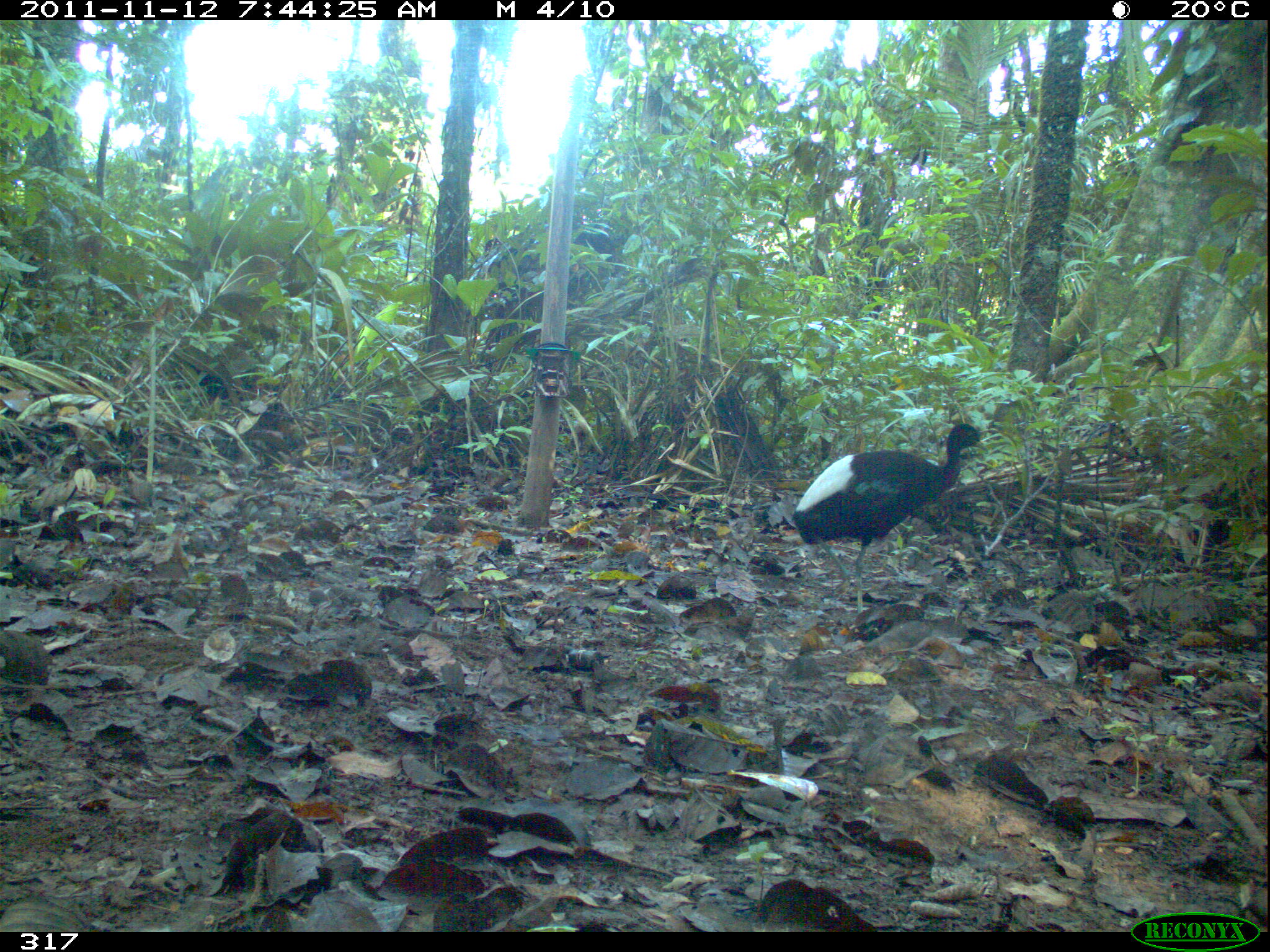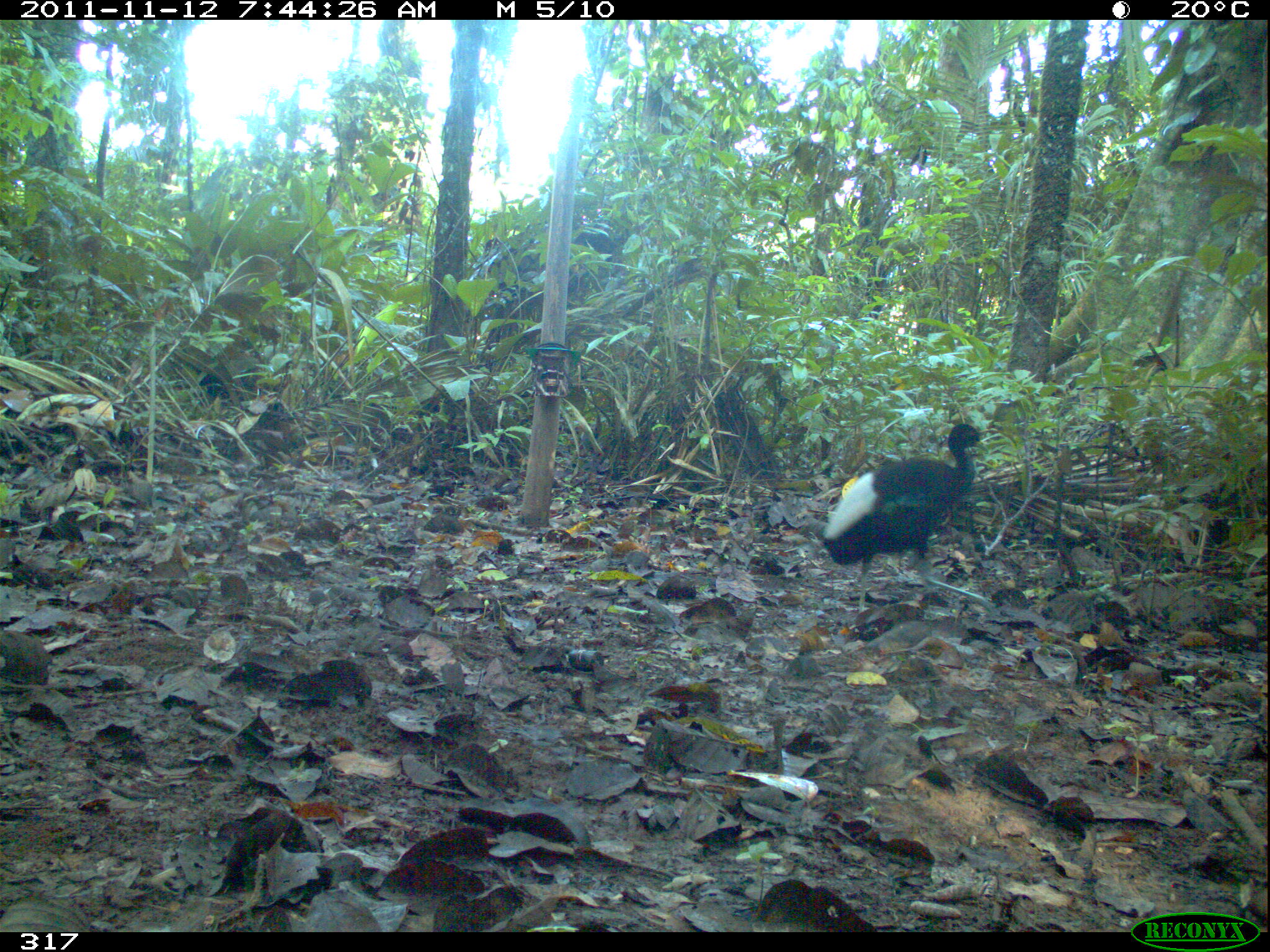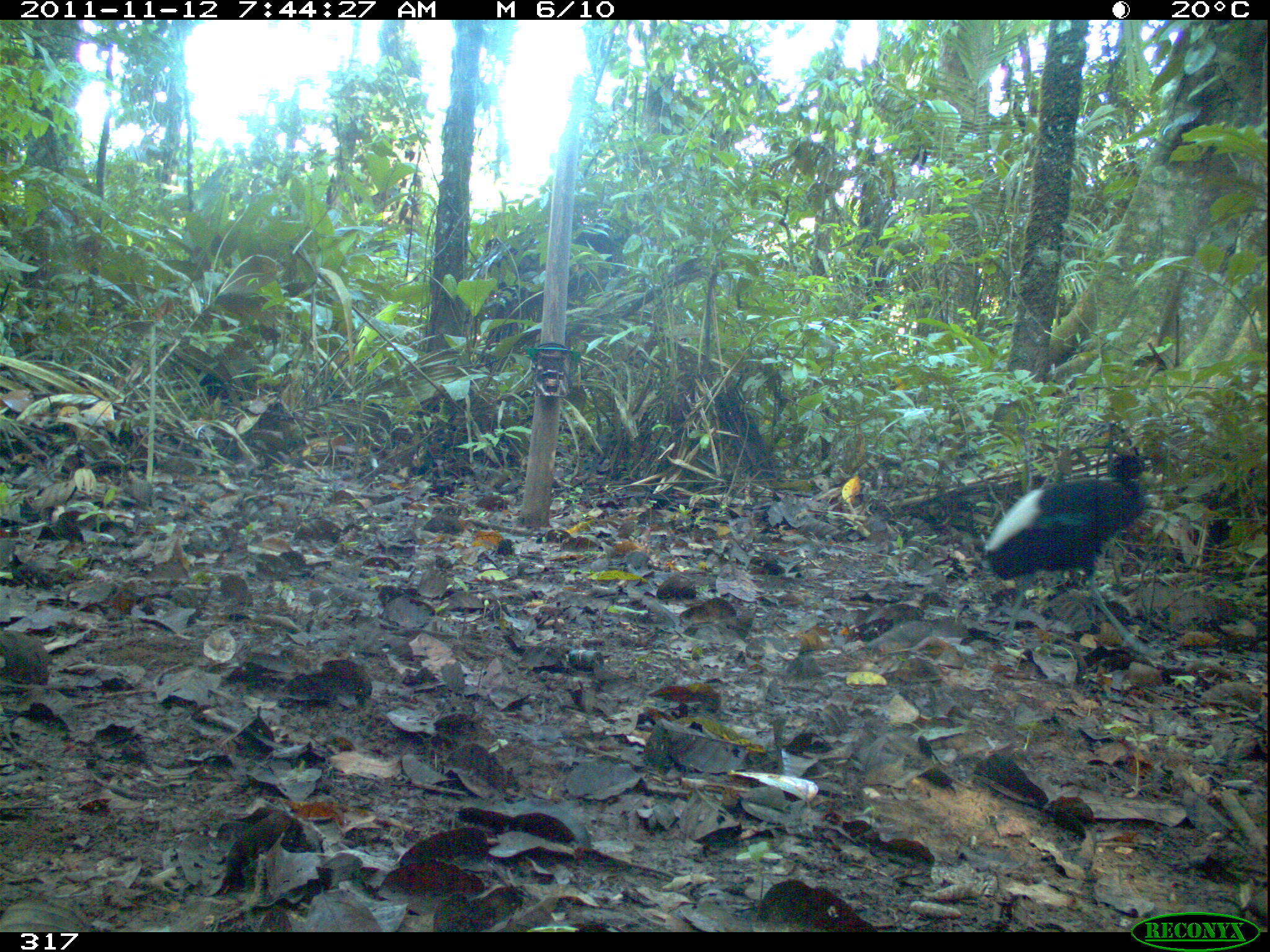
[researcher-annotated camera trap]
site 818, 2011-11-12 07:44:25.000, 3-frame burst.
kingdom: Animalia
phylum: Chordata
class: Aves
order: Gruiformes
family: Psophiidae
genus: Psophia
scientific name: Psophia leucoptera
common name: pale-winged trumpeter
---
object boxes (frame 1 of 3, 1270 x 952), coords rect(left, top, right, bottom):
psophia leucoptera: rect(789, 420, 990, 616)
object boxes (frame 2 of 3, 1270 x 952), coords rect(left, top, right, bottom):
psophia leucoptera: rect(826, 422, 993, 613)